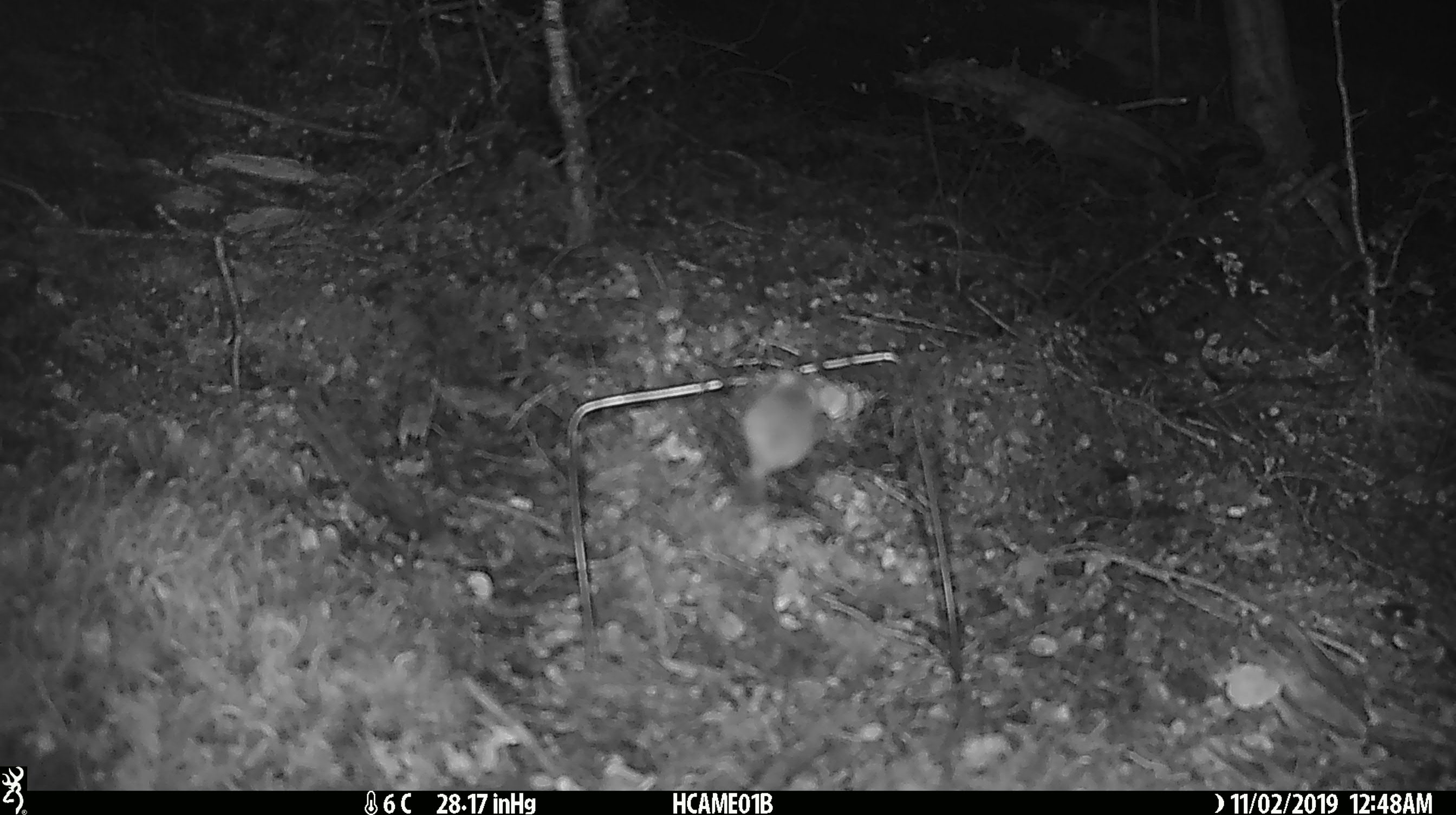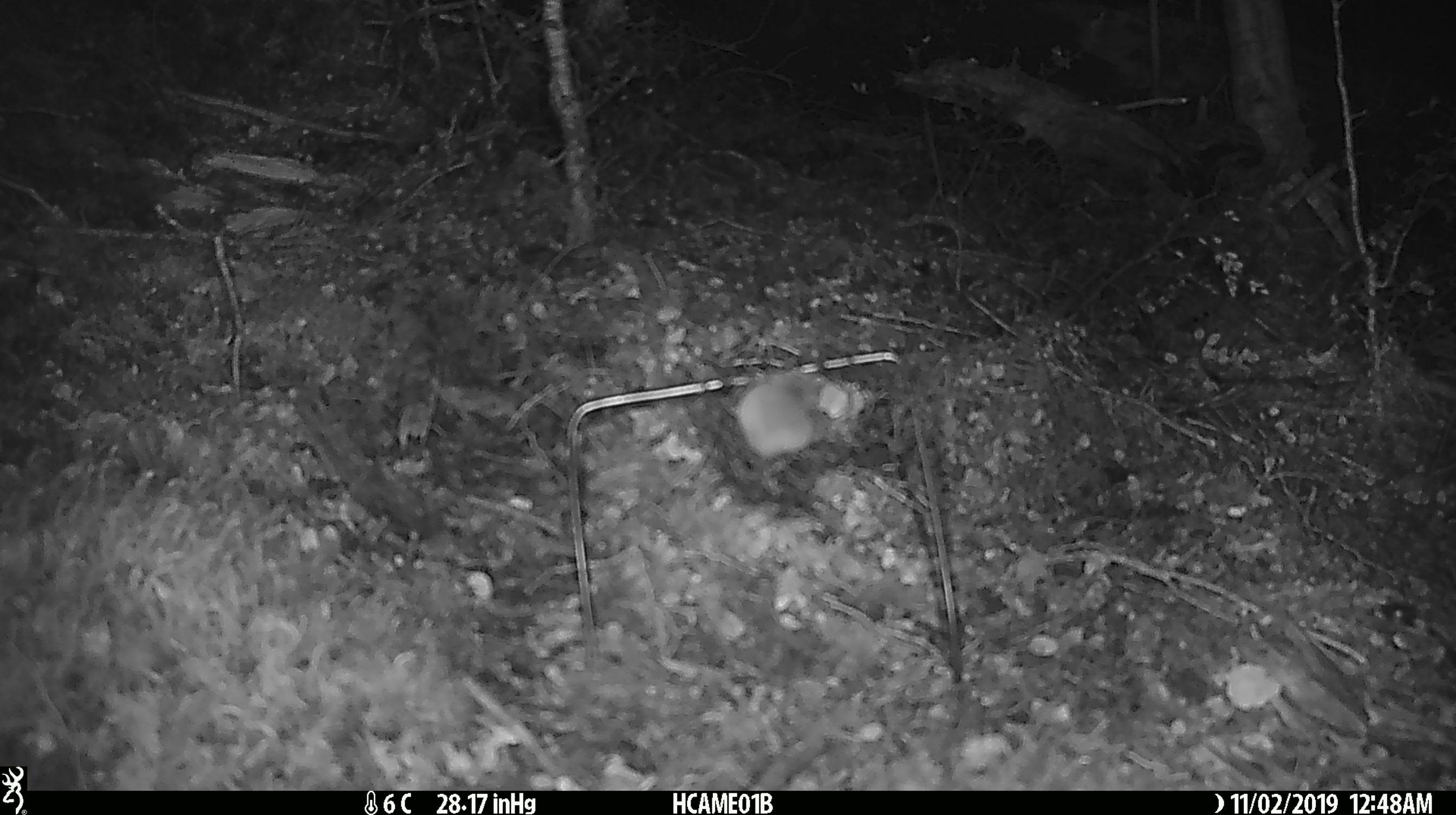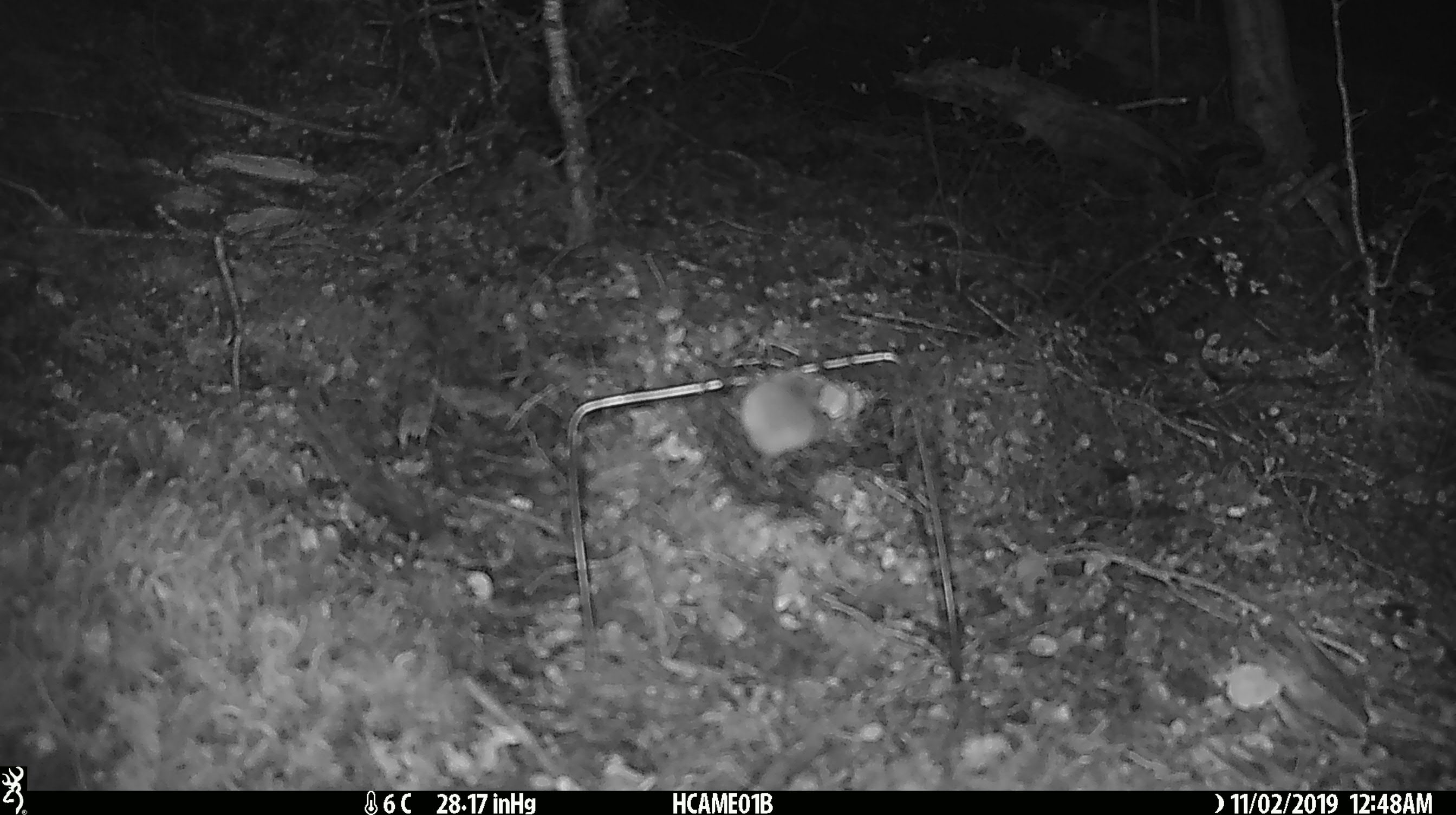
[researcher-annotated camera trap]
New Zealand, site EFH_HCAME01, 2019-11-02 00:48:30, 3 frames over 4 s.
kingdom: Animalia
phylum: Chordata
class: Mammalia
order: Rodentia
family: Muridae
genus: Mus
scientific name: Mus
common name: mouse